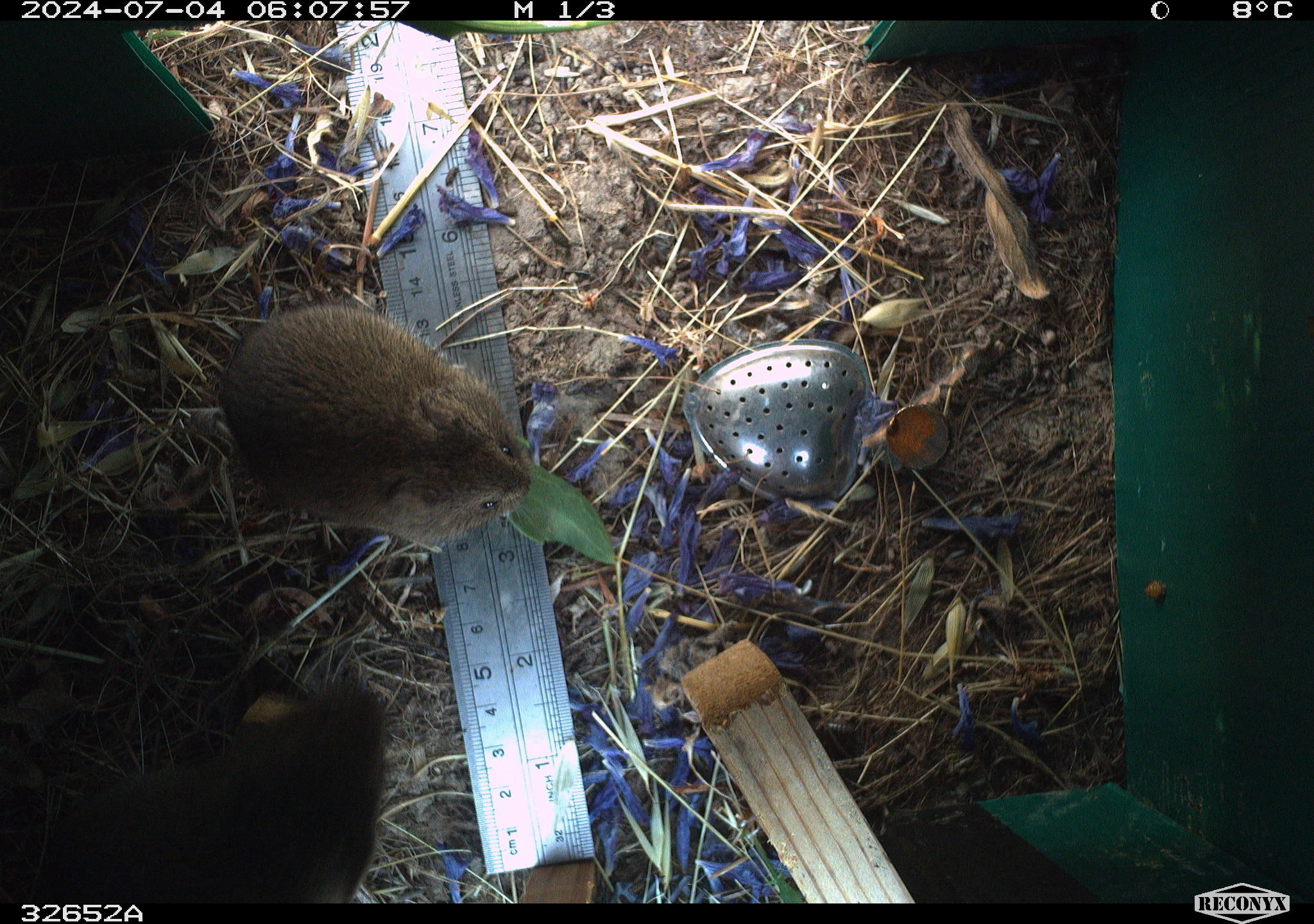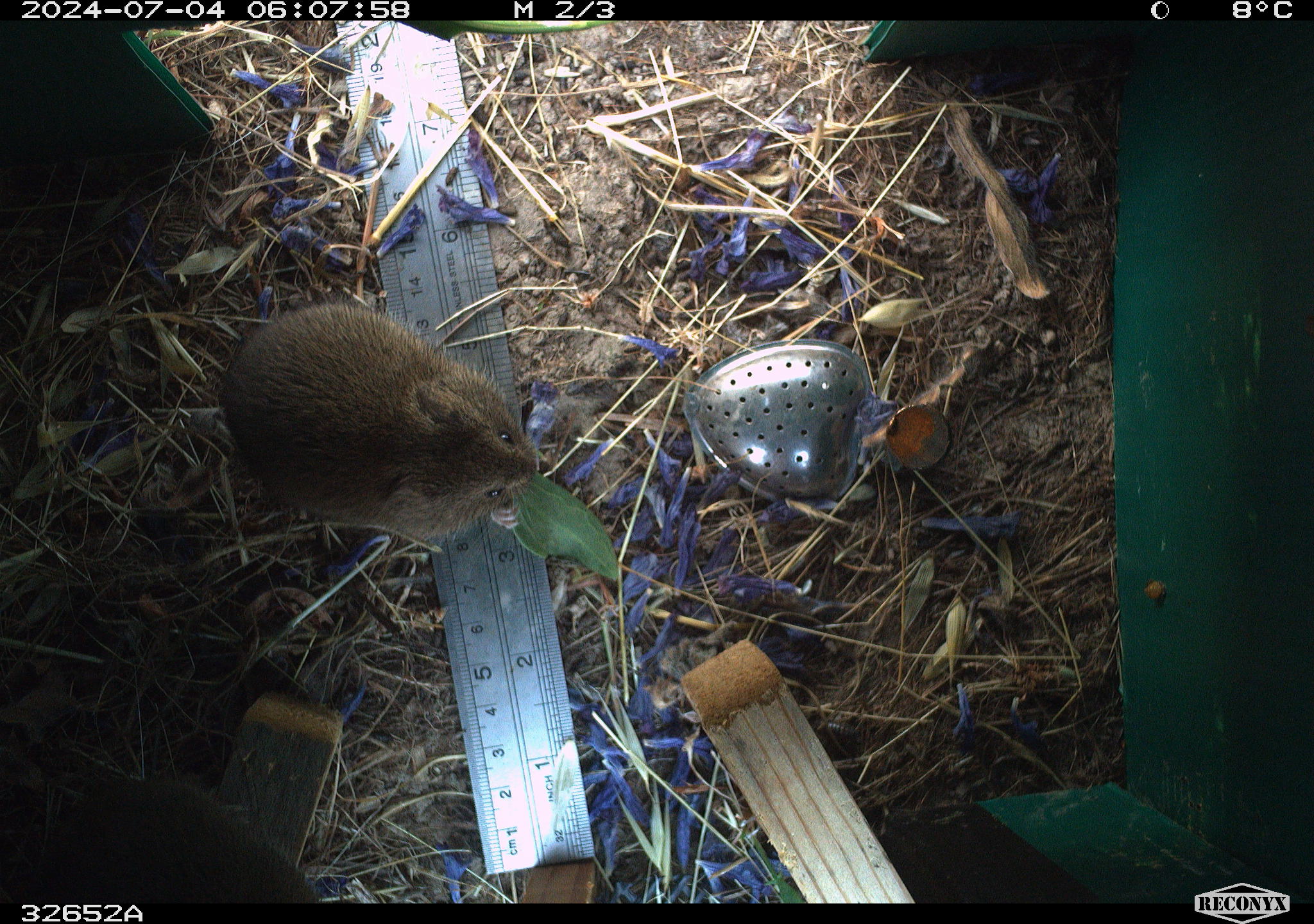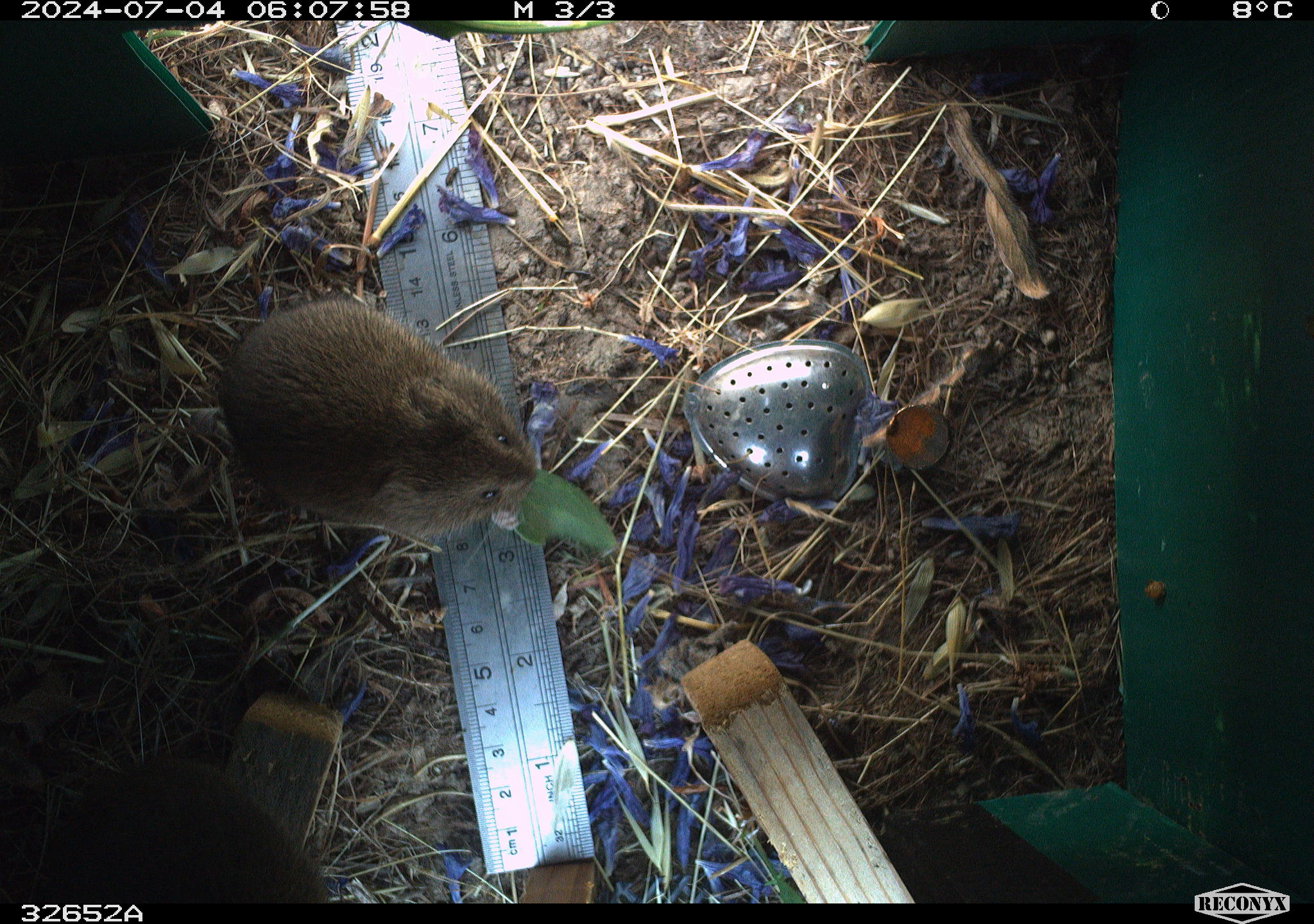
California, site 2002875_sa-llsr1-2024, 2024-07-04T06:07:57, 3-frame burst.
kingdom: Animalia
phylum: Chordata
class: Mammalia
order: Rodentia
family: Cricetidae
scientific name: Arvicolinae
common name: voles, lemmings, and muskrats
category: arvicolinae subfamily